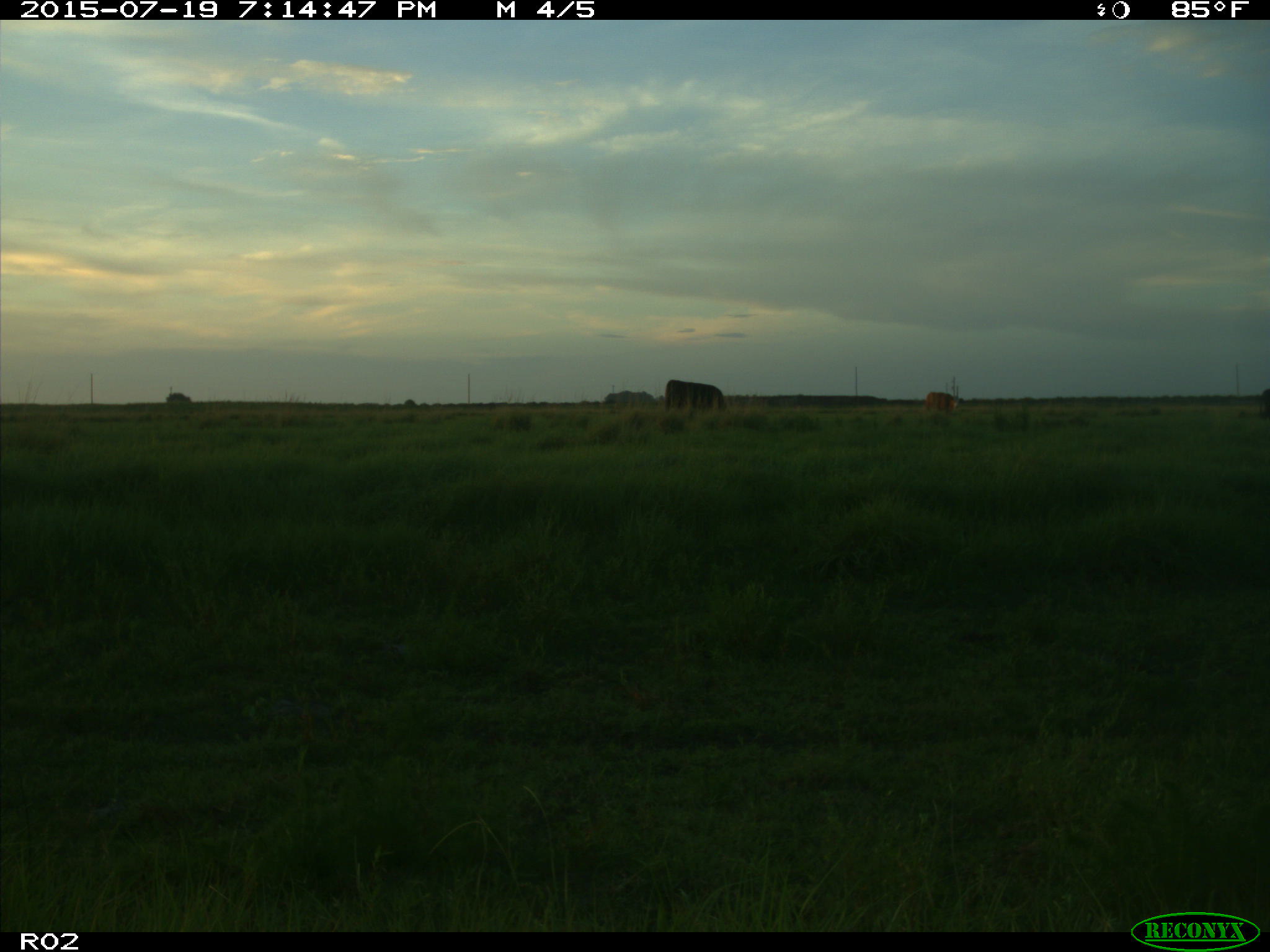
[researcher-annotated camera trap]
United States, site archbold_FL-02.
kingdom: Animalia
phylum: Chordata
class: Mammalia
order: Artiodactyla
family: Bovidae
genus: Bos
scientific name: Bos taurus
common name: domestic cow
Bos taurus (domestic cow).